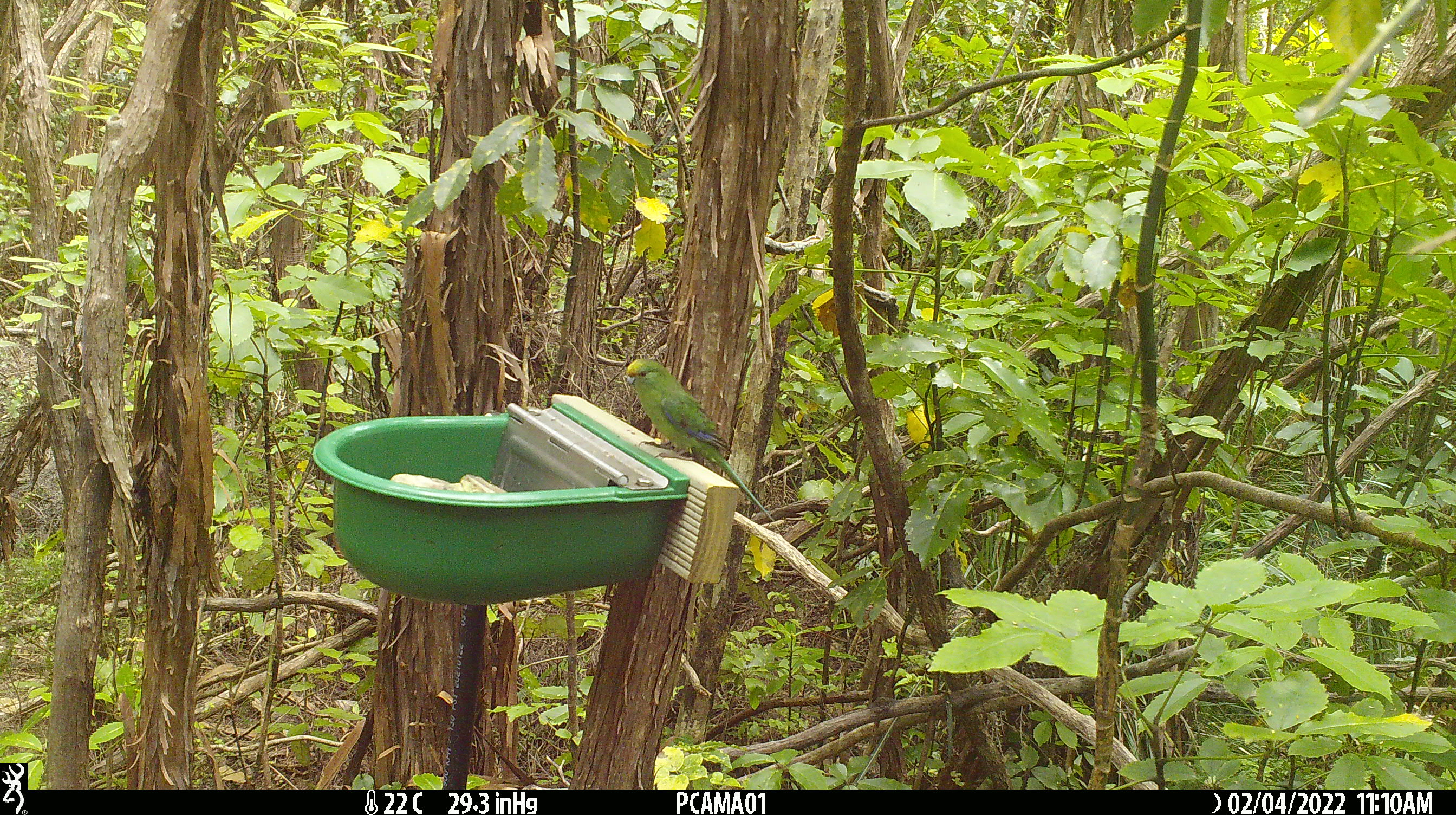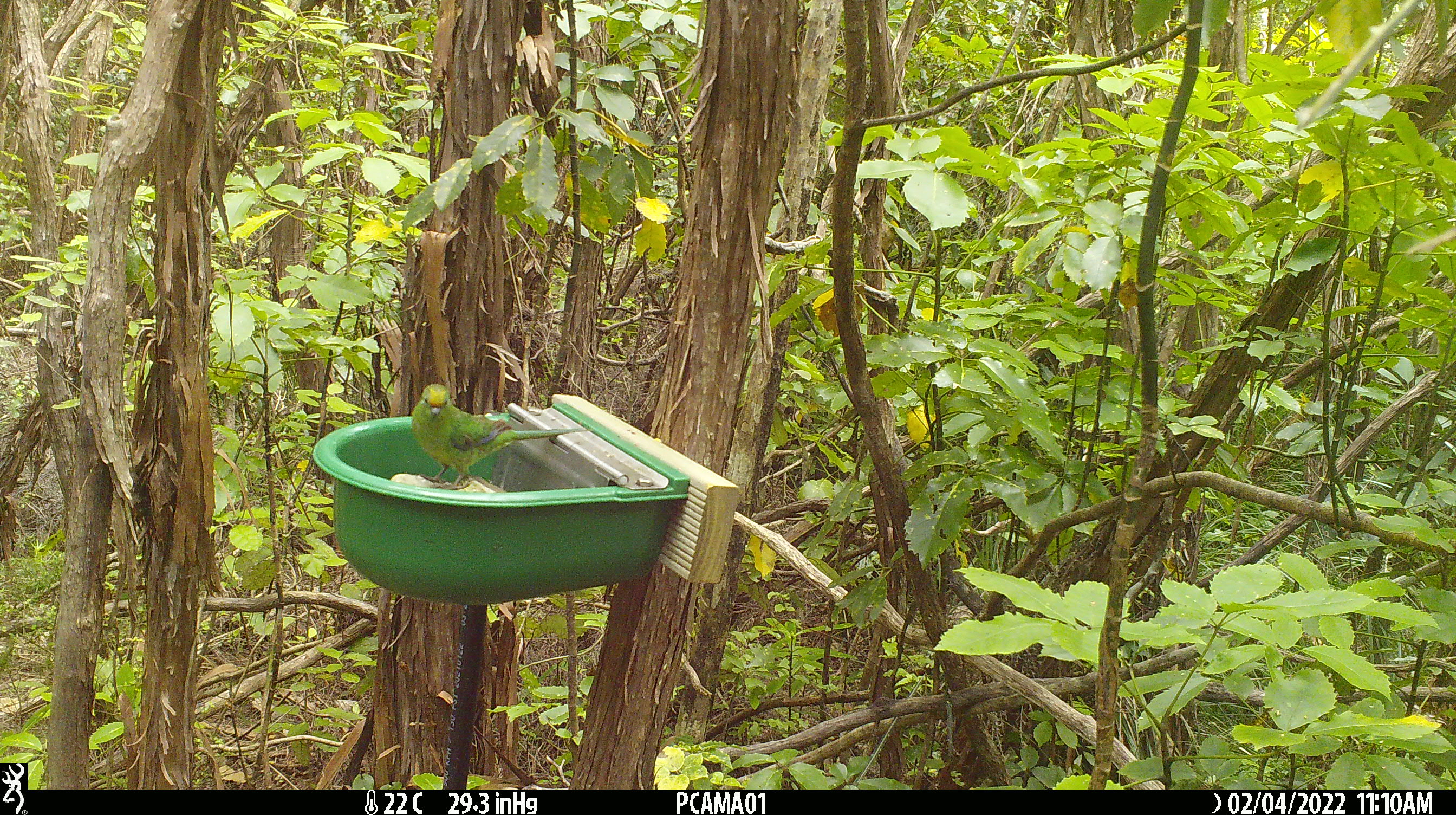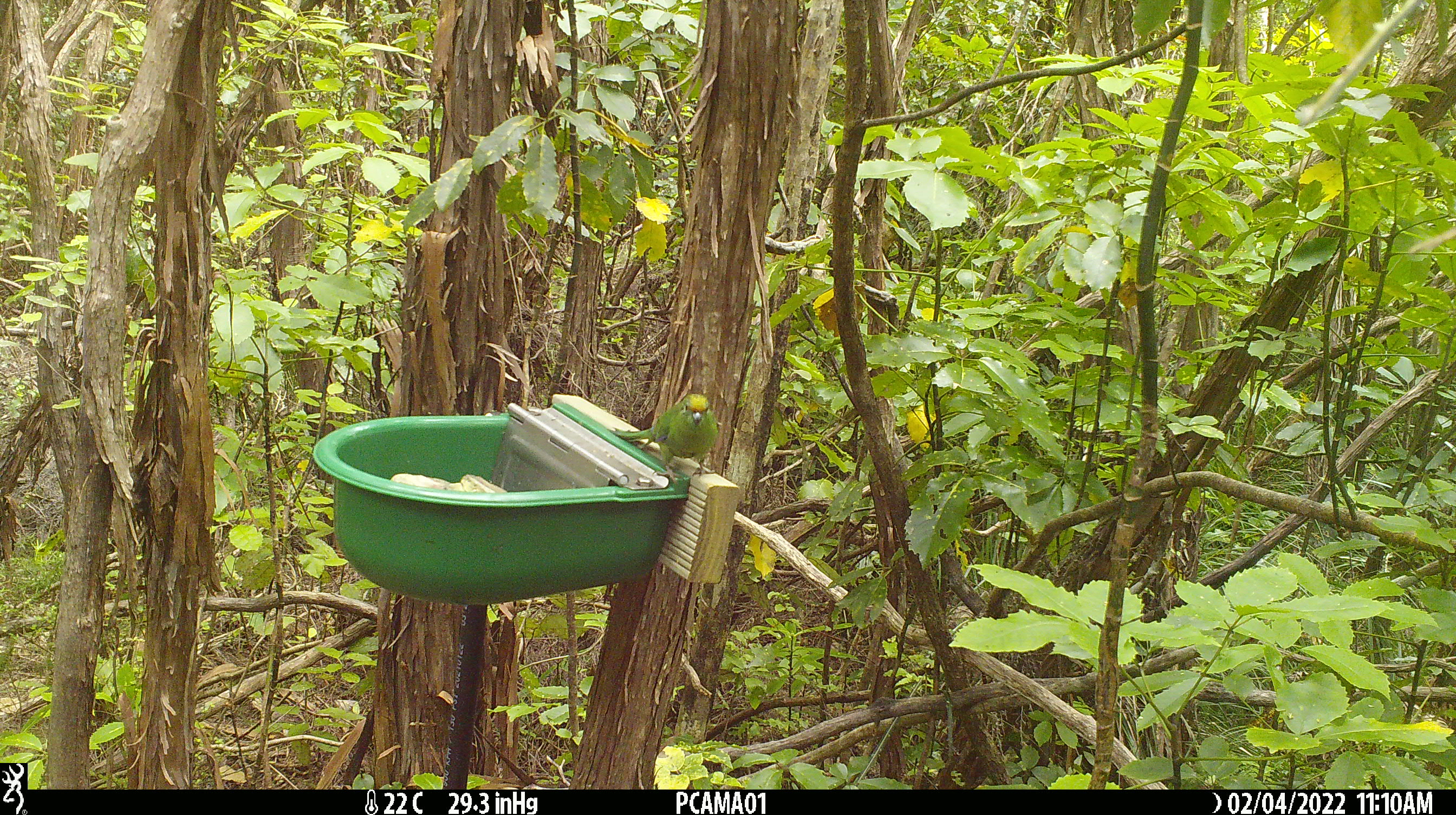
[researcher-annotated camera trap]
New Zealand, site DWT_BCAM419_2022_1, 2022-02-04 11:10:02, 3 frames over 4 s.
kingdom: Animalia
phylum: Chordata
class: Aves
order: Psittaciformes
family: Psittaculidae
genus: Cyanoramphus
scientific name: Cyanoramphus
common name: parakeet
Parakeet (Cyanoramphus).